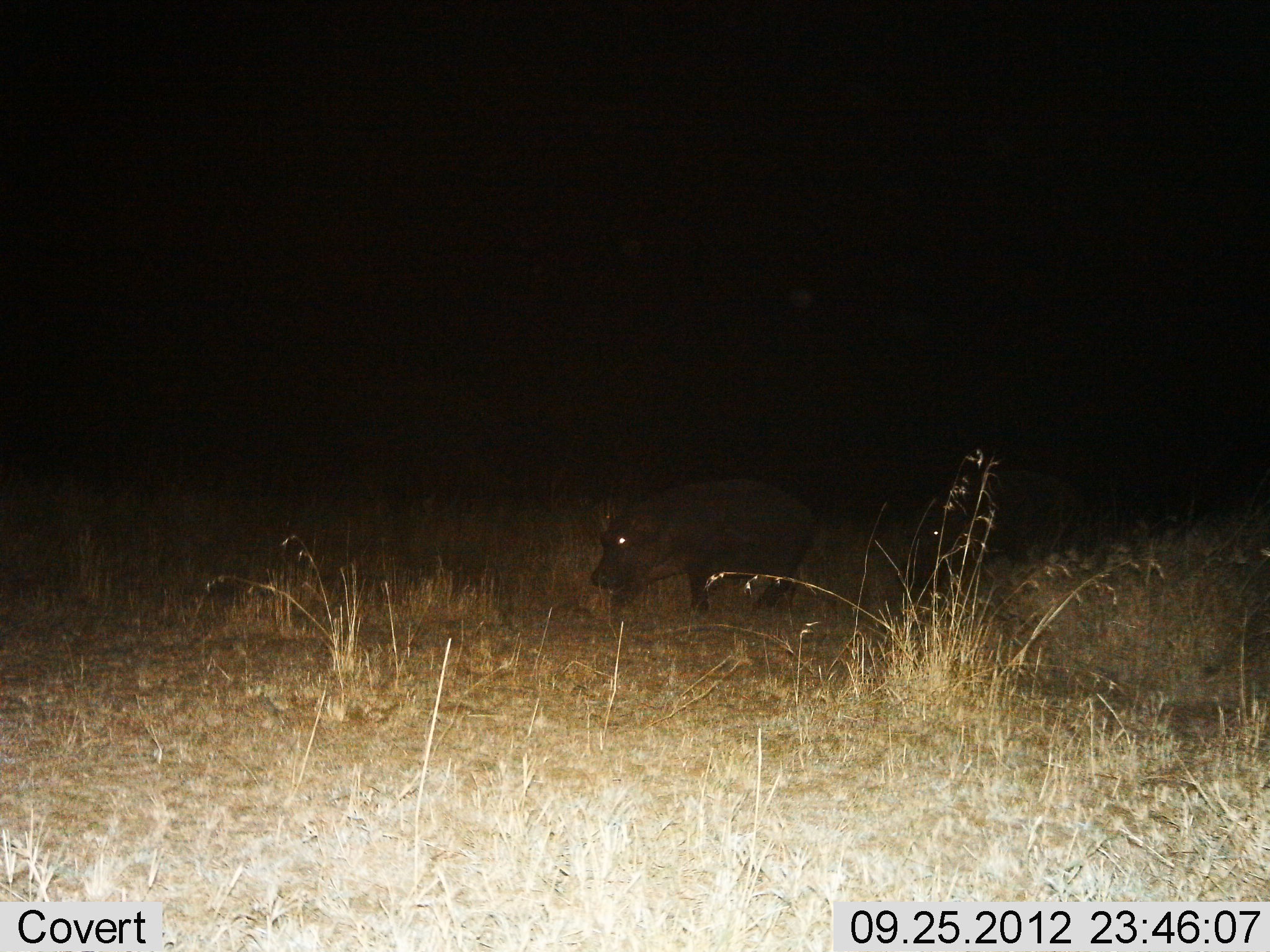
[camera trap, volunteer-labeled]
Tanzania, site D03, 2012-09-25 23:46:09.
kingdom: Animalia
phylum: Chordata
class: Mammalia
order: Artiodactyla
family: Hippopotamidae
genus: Hippopotamus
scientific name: Hippopotamus amphibius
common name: hippopotamus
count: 2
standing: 10%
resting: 0%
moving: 90%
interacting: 0%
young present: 10%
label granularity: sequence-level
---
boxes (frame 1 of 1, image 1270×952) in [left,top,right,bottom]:
animal: [587,474,817,620]